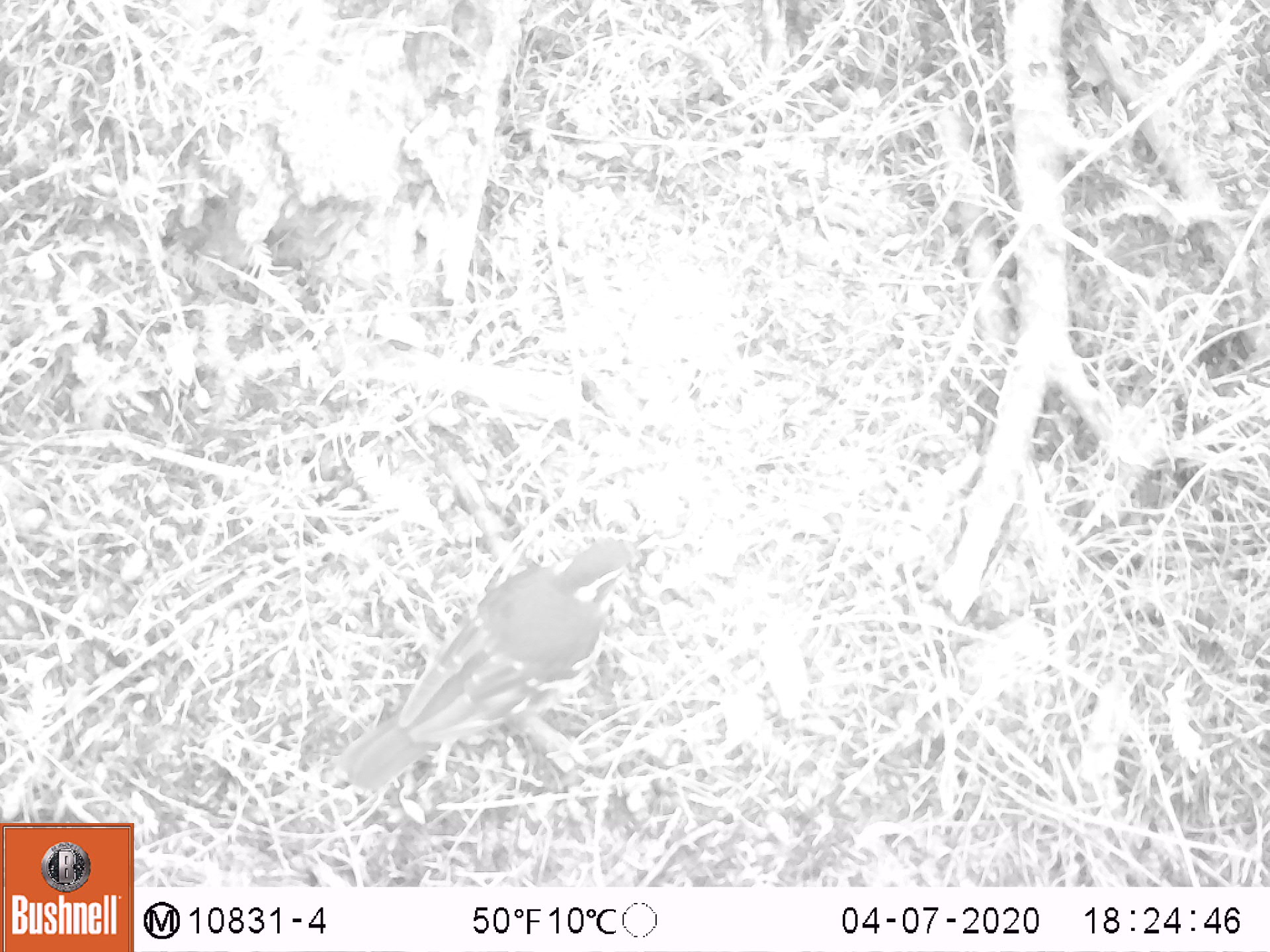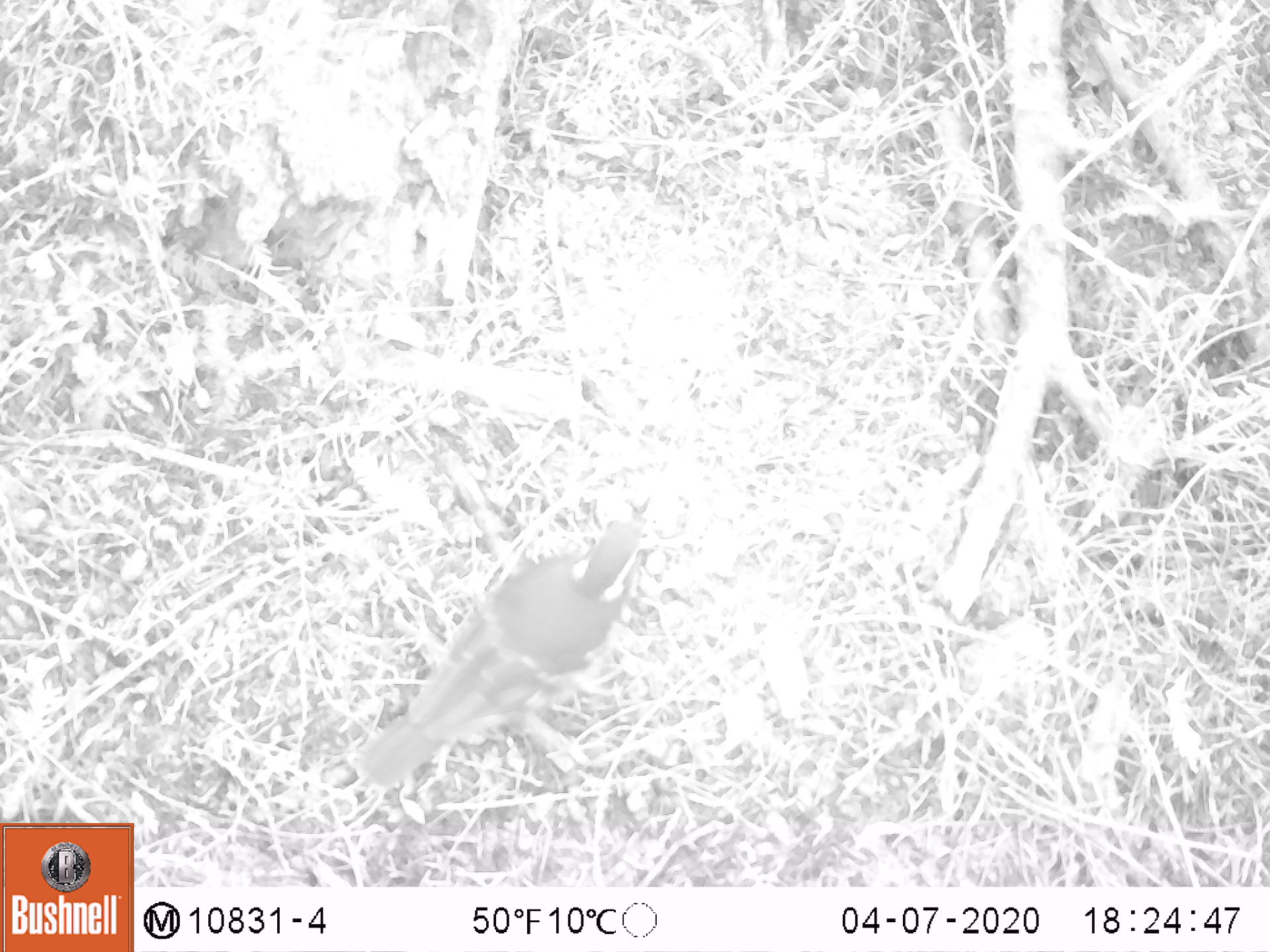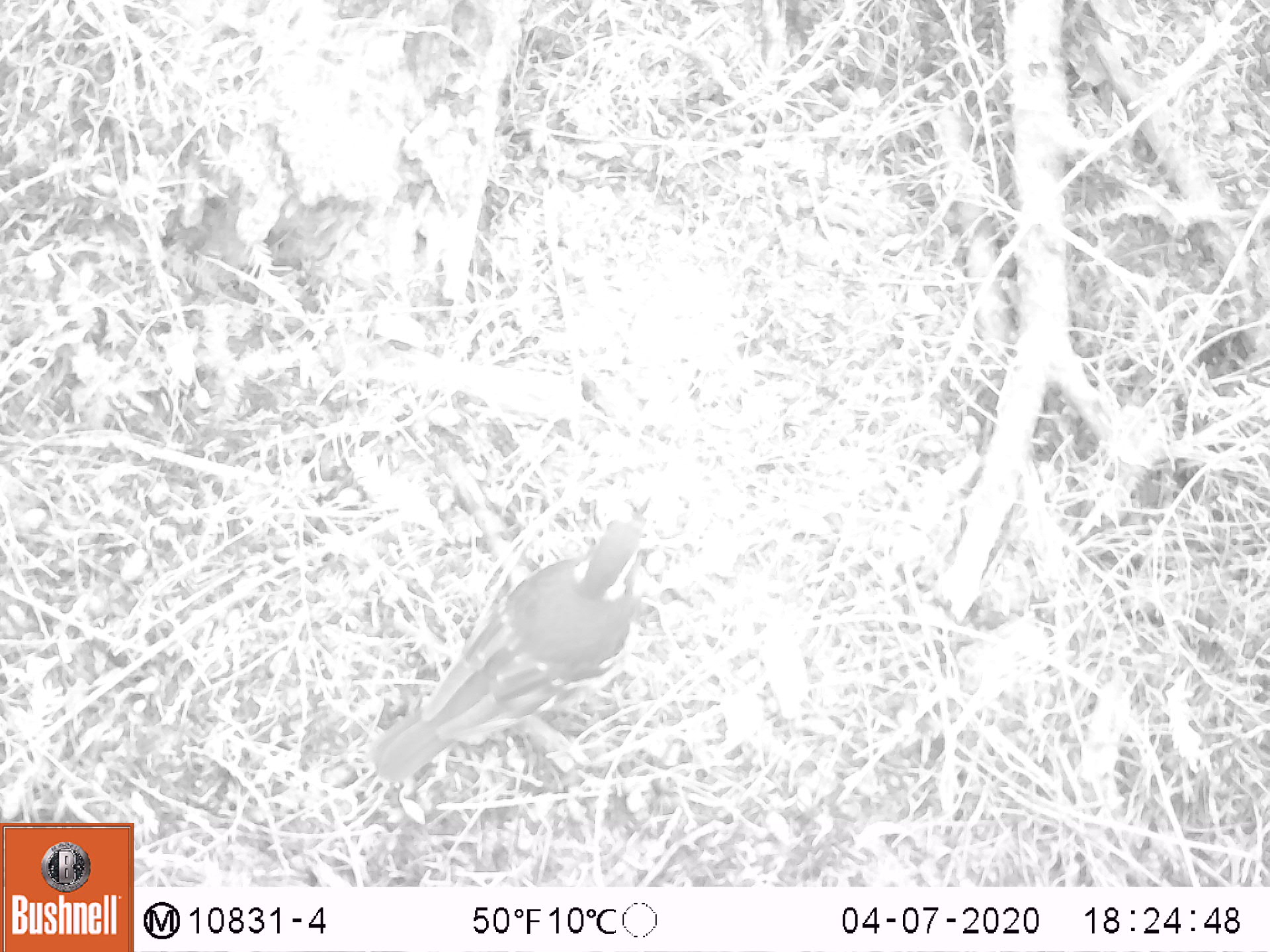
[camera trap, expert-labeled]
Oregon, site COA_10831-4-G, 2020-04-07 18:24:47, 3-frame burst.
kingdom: Animalia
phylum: Chordata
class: Aves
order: Passeriformes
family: Turdidae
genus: Ixoreus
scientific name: Ixoreus naevius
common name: varied thrush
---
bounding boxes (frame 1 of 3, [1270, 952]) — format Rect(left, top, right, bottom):
varied thrush: Rect(340, 530, 656, 789)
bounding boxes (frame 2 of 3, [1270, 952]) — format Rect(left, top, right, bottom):
varied thrush: Rect(360, 495, 656, 790)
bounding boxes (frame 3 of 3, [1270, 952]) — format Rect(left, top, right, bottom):
varied thrush: Rect(371, 499, 652, 781)